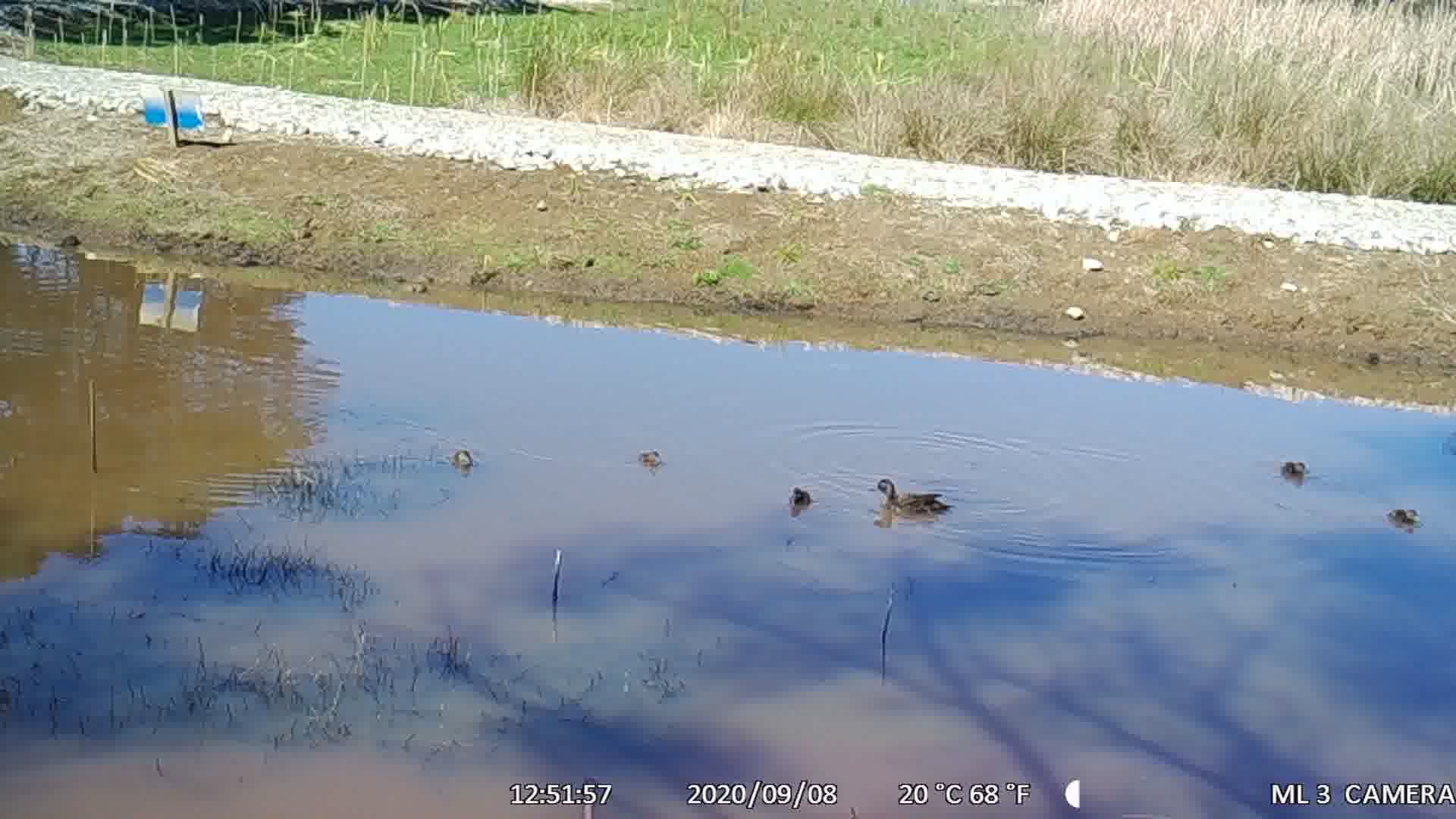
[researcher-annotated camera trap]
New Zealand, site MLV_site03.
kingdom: Animalia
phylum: Chordata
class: Aves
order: Anseriformes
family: Anatidae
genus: Anas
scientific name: Anas chlorotis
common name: brown teal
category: pateke